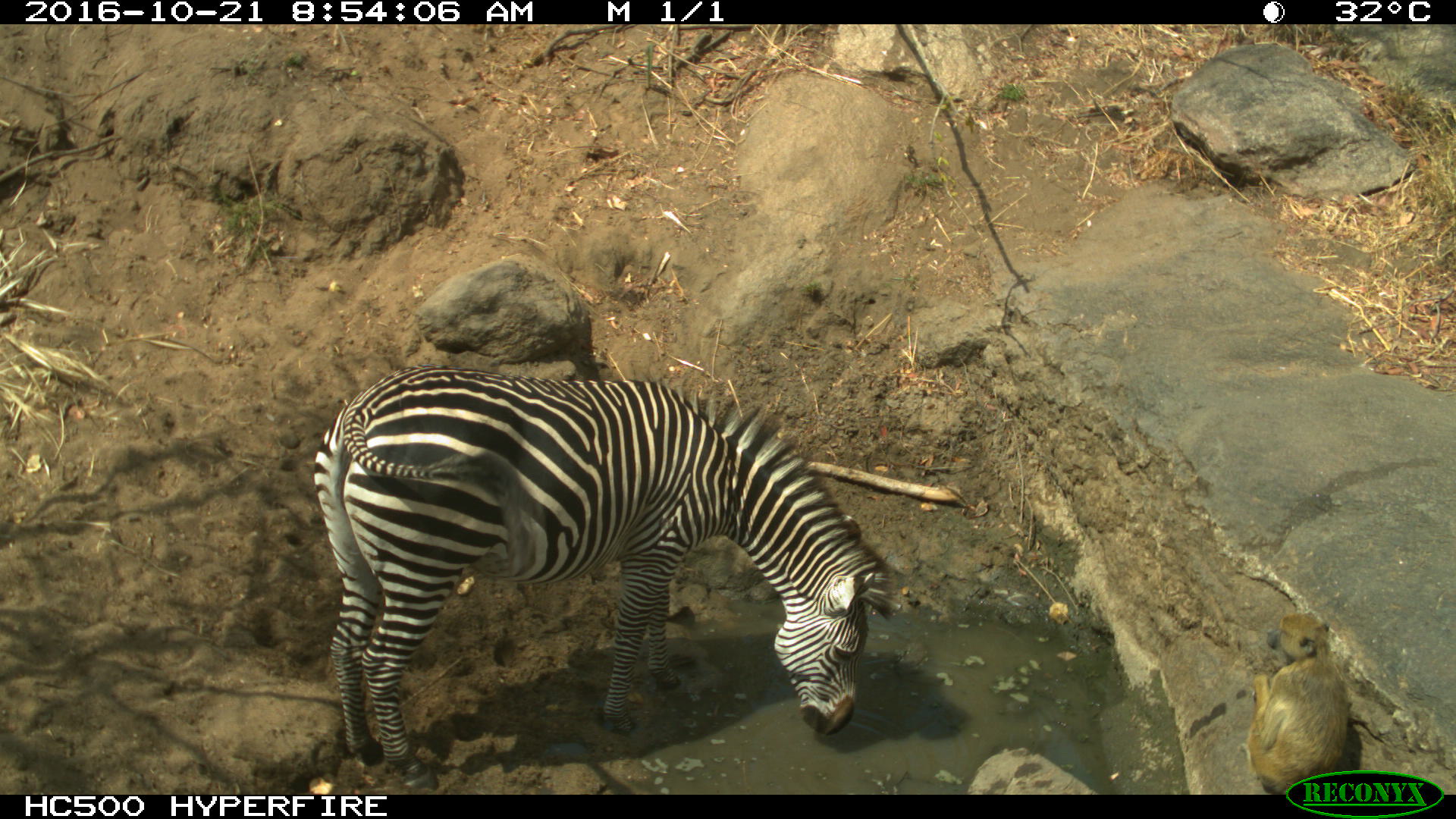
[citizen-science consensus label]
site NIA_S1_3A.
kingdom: Animalia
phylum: Chordata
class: Mammalia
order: Perissodactyla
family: Equidae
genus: Equus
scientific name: Equus quagga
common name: plains zebra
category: zebraplains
Zebraplains (plains zebra) (Equus quagga), count 1. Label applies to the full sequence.